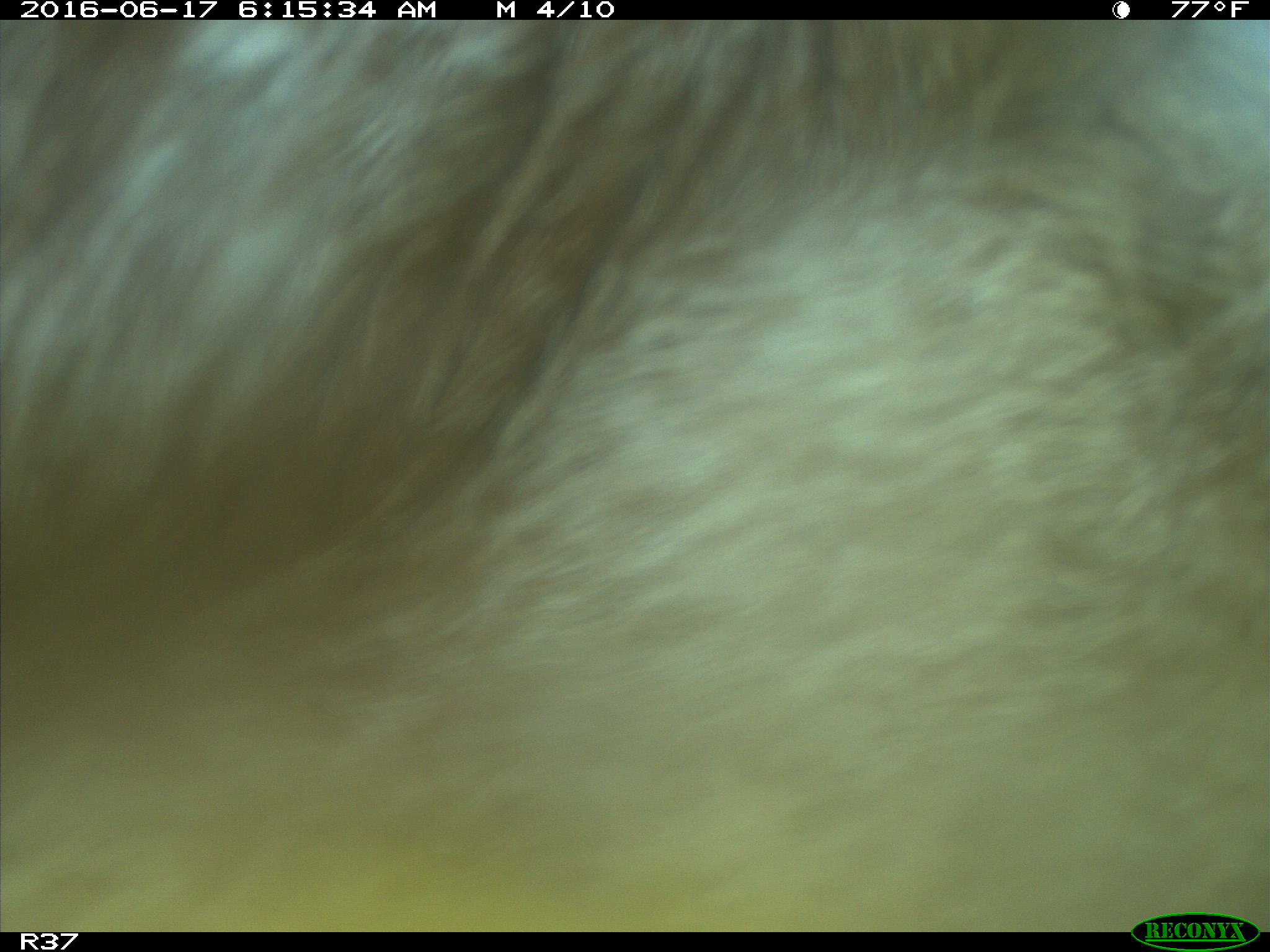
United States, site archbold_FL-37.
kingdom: Animalia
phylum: Chordata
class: Mammalia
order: Artiodactyla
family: Bovidae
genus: Bos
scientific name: Bos taurus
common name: domestic cow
Bos taurus (domestic cow).